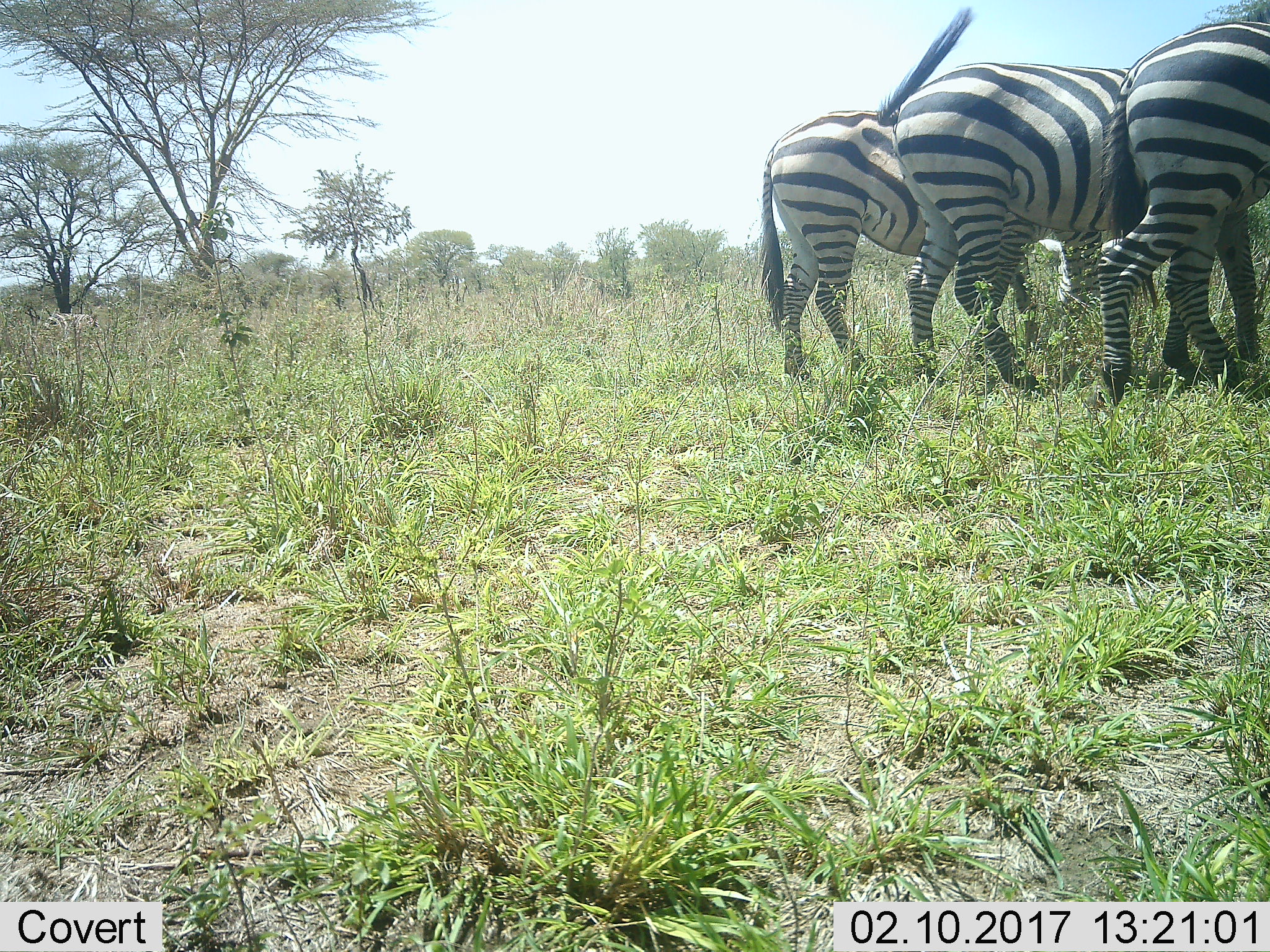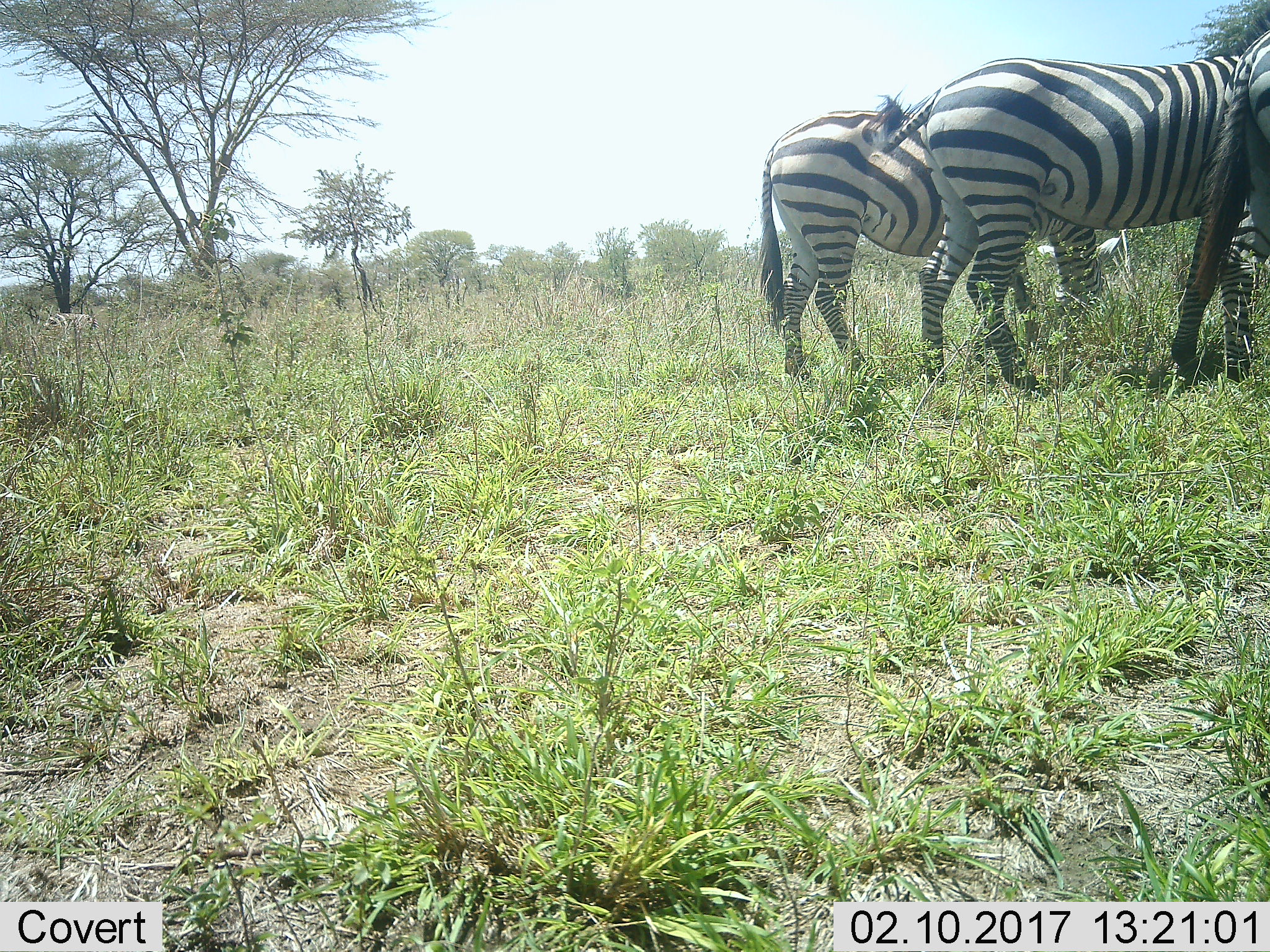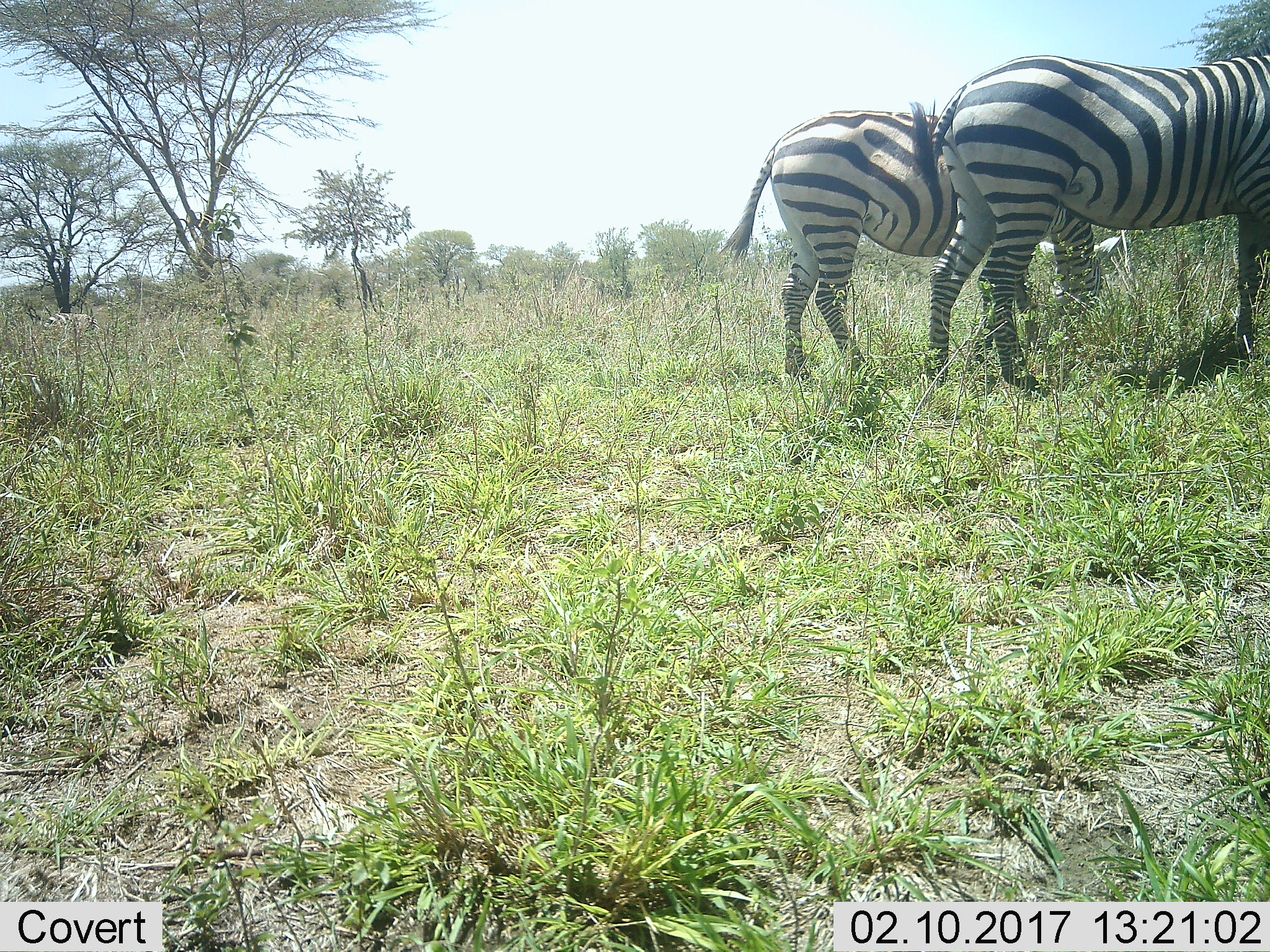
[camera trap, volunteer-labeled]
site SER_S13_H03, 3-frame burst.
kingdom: Animalia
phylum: Chordata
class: Mammalia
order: Perissodactyla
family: Equidae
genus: Equus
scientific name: Equus quagga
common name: plains zebra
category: zebraplains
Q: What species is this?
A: Zebraplains (plains zebra) (Equus quagga).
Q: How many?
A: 3.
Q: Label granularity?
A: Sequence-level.